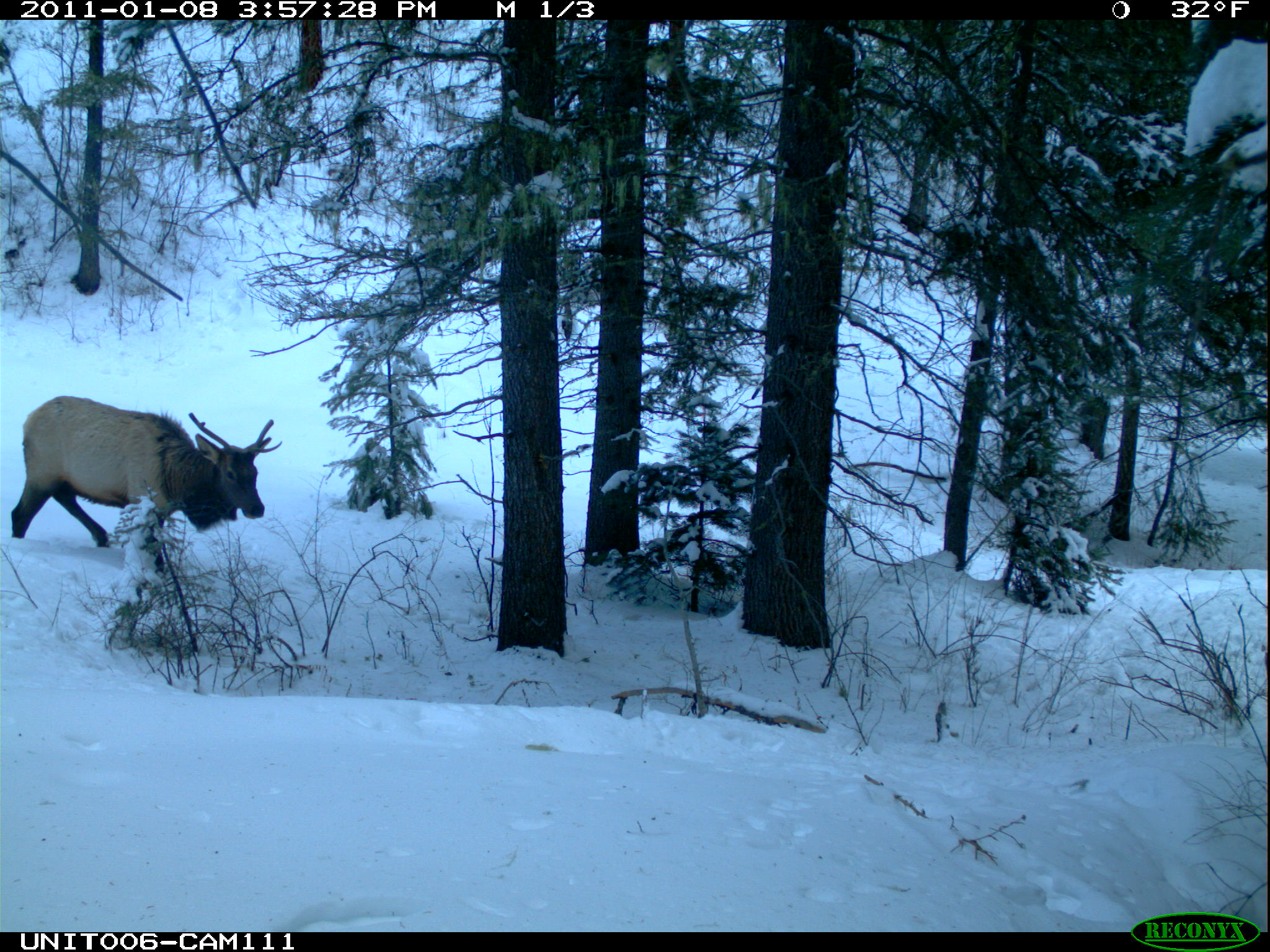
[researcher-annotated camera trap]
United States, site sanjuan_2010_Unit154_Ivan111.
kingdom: Animalia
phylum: Chordata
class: Mammalia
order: Artiodactyla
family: Cervidae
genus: Cervus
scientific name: Cervus elaphus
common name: red deer